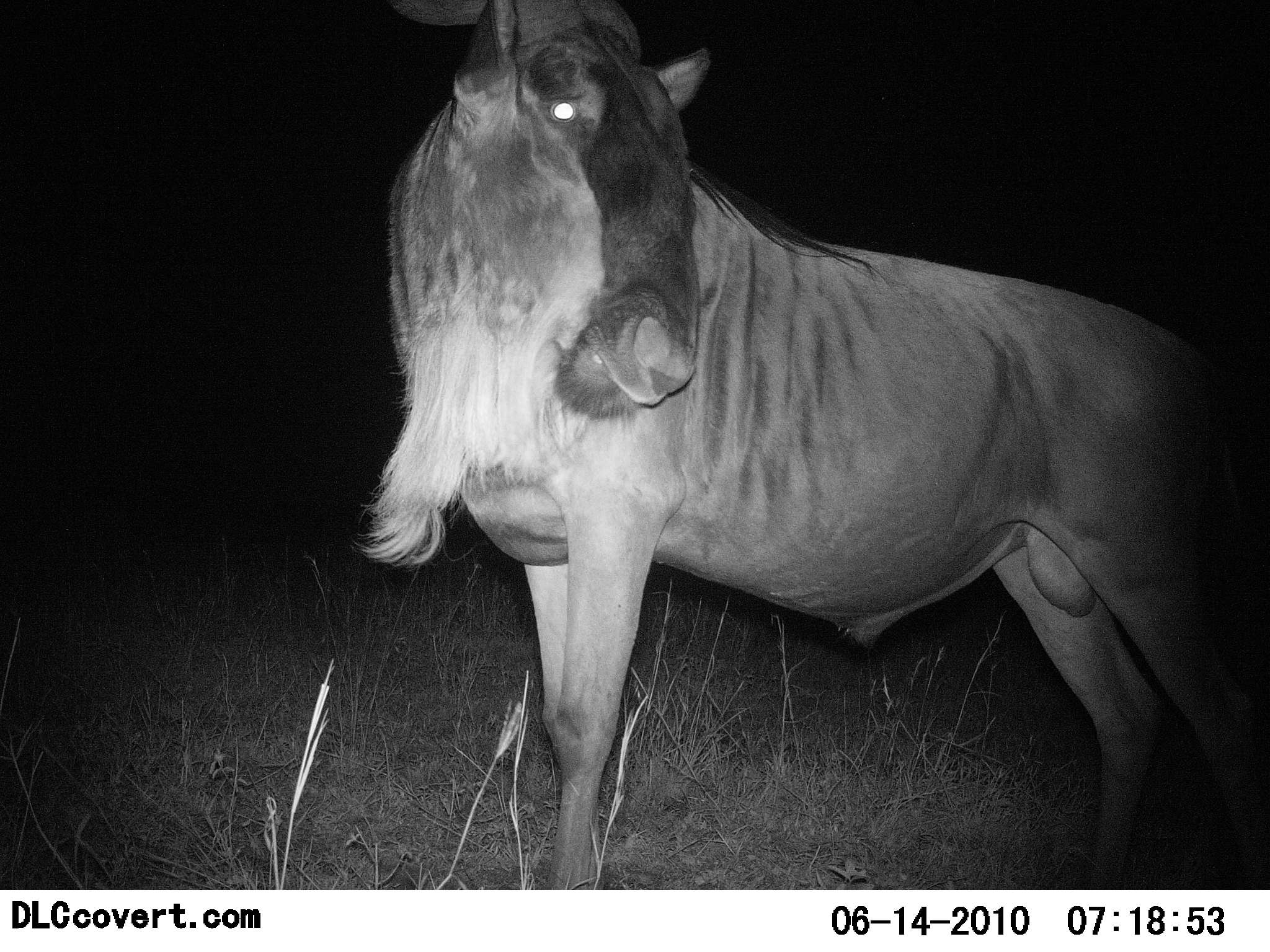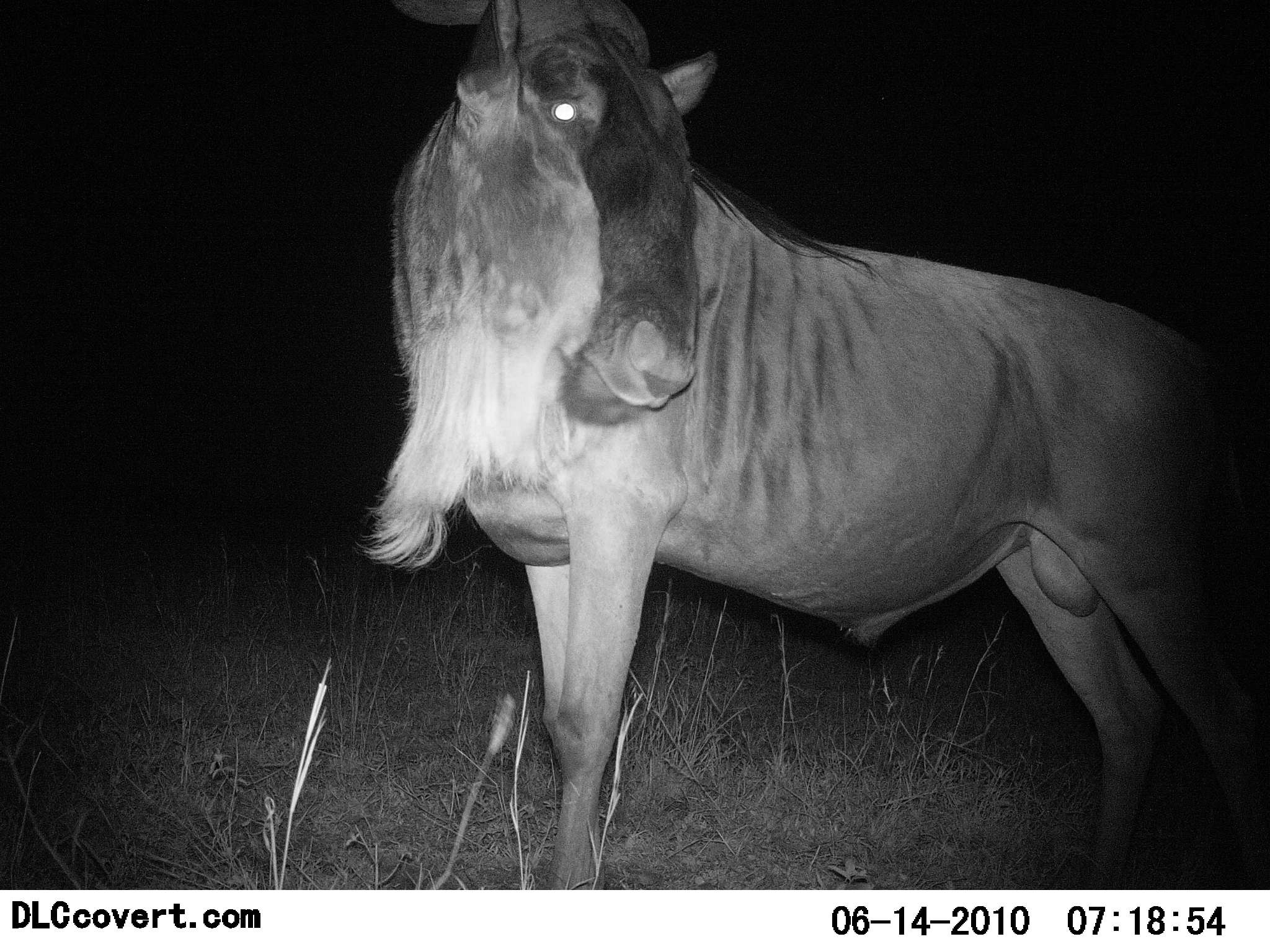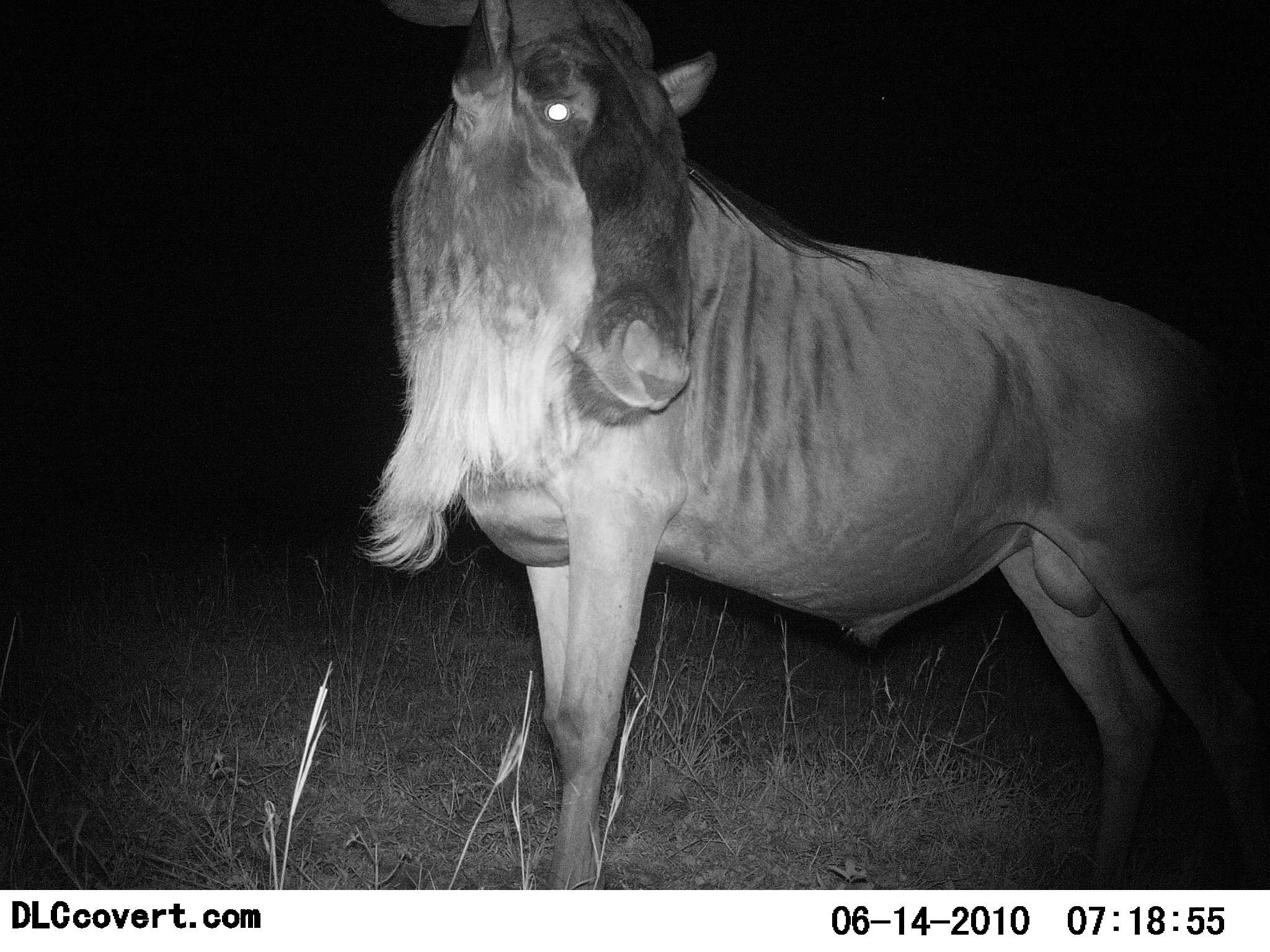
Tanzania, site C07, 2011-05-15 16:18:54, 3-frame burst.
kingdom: Animalia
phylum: Chordata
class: Mammalia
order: Artiodactyla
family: Bovidae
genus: Connochaetes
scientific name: Connochaetes taurinus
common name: blue wildebeest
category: wildebeest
Wildebeest (blue wildebeest) (Connochaetes taurinus), count 1. Behavior (volunteer vote fractions): standing 70%, resting 0%, moving 0%, interacting 0%. Young present (vote fraction): 0%. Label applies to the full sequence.